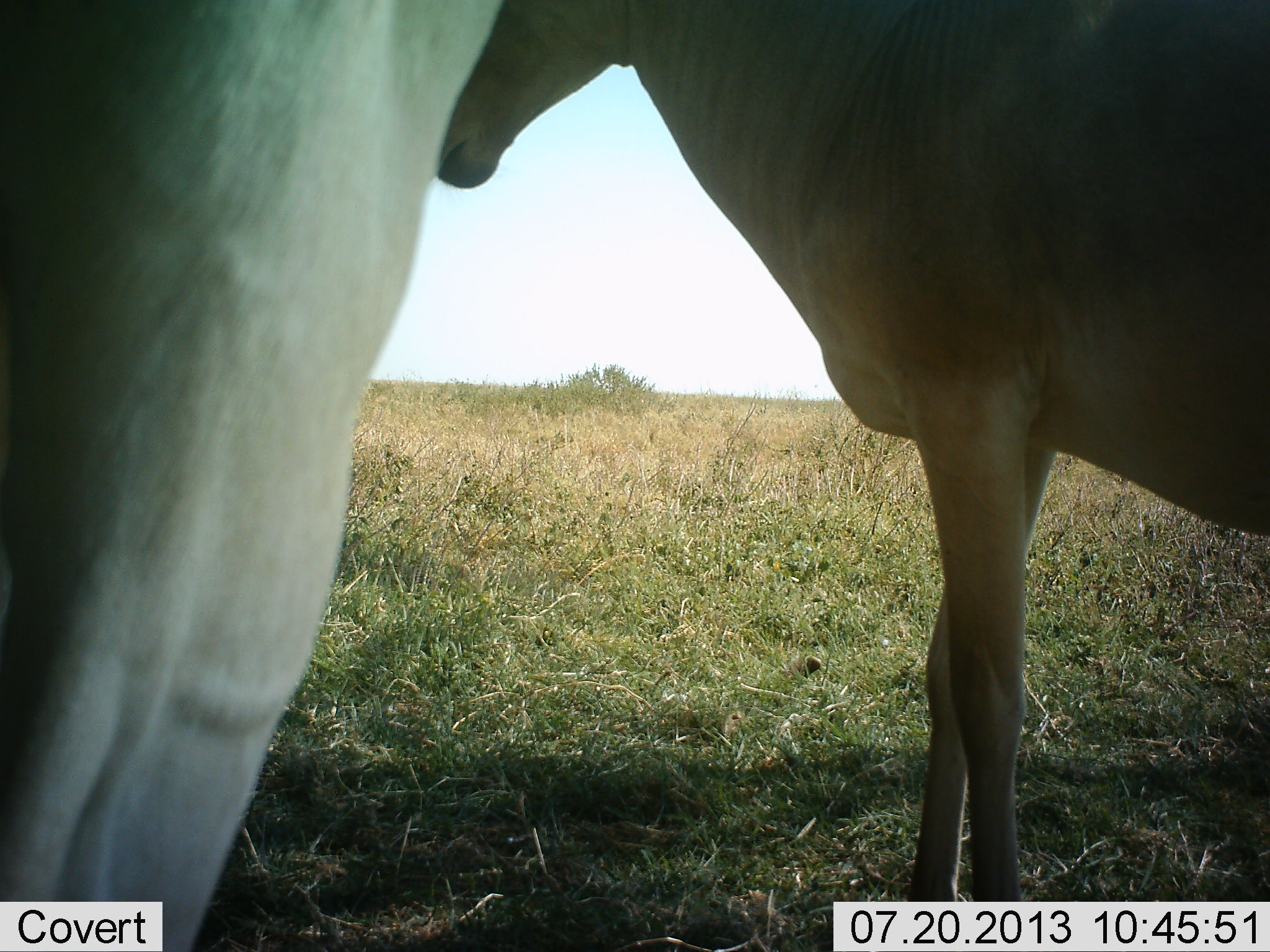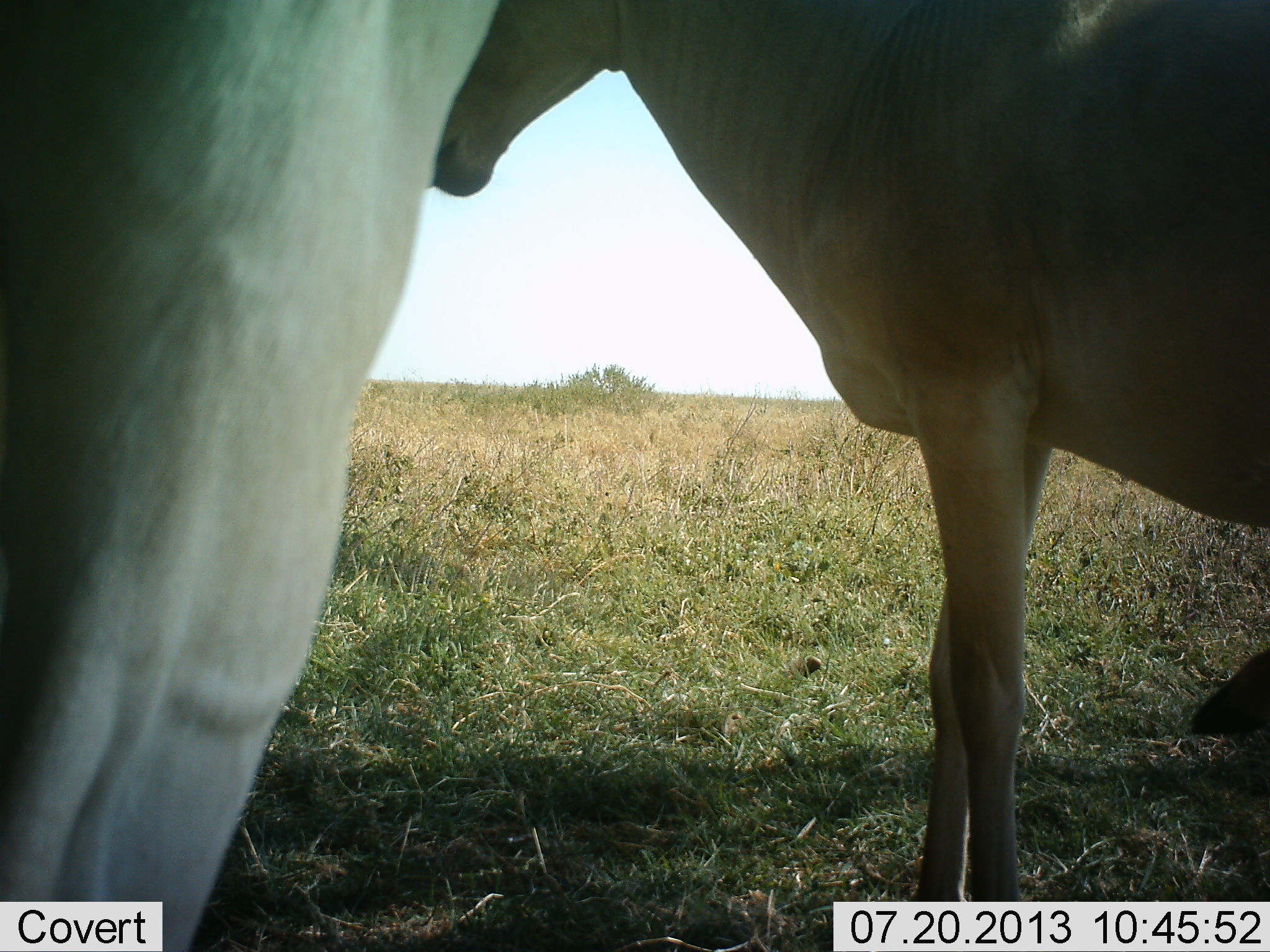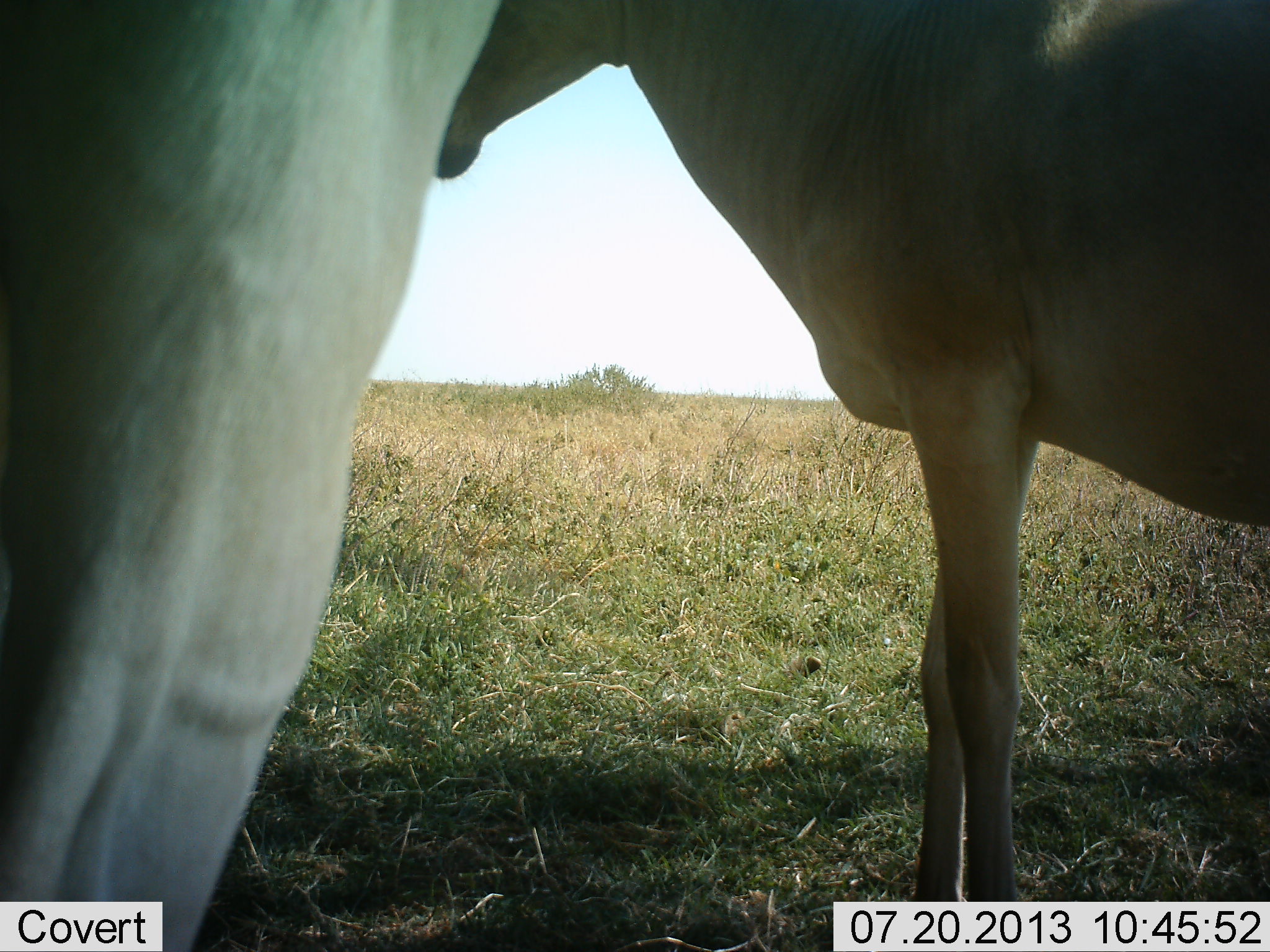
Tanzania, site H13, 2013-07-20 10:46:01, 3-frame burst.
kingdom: Animalia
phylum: Chordata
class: Mammalia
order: Artiodactyla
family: Bovidae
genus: Alcelaphus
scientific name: Alcelaphus buselaphus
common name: hartebeest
Hartebeest (Alcelaphus buselaphus), count 2. Behavior (volunteer vote fractions): standing 90%, resting 10%, moving 10%, interacting 0%. Young present (vote fraction): 10%. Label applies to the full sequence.